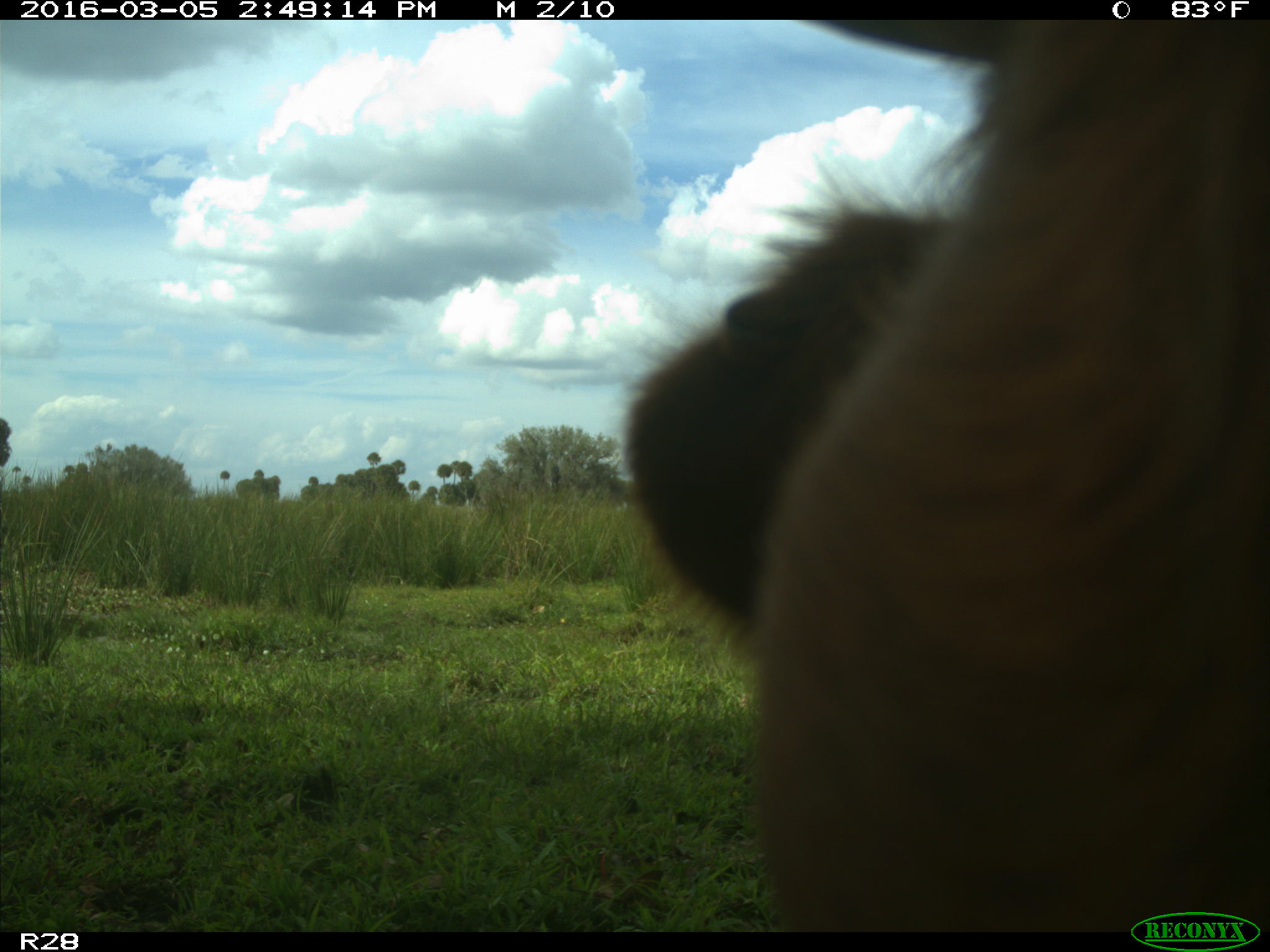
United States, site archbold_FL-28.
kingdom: Animalia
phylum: Chordata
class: Mammalia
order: Artiodactyla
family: Bovidae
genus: Bos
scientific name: Bos taurus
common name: domestic cow